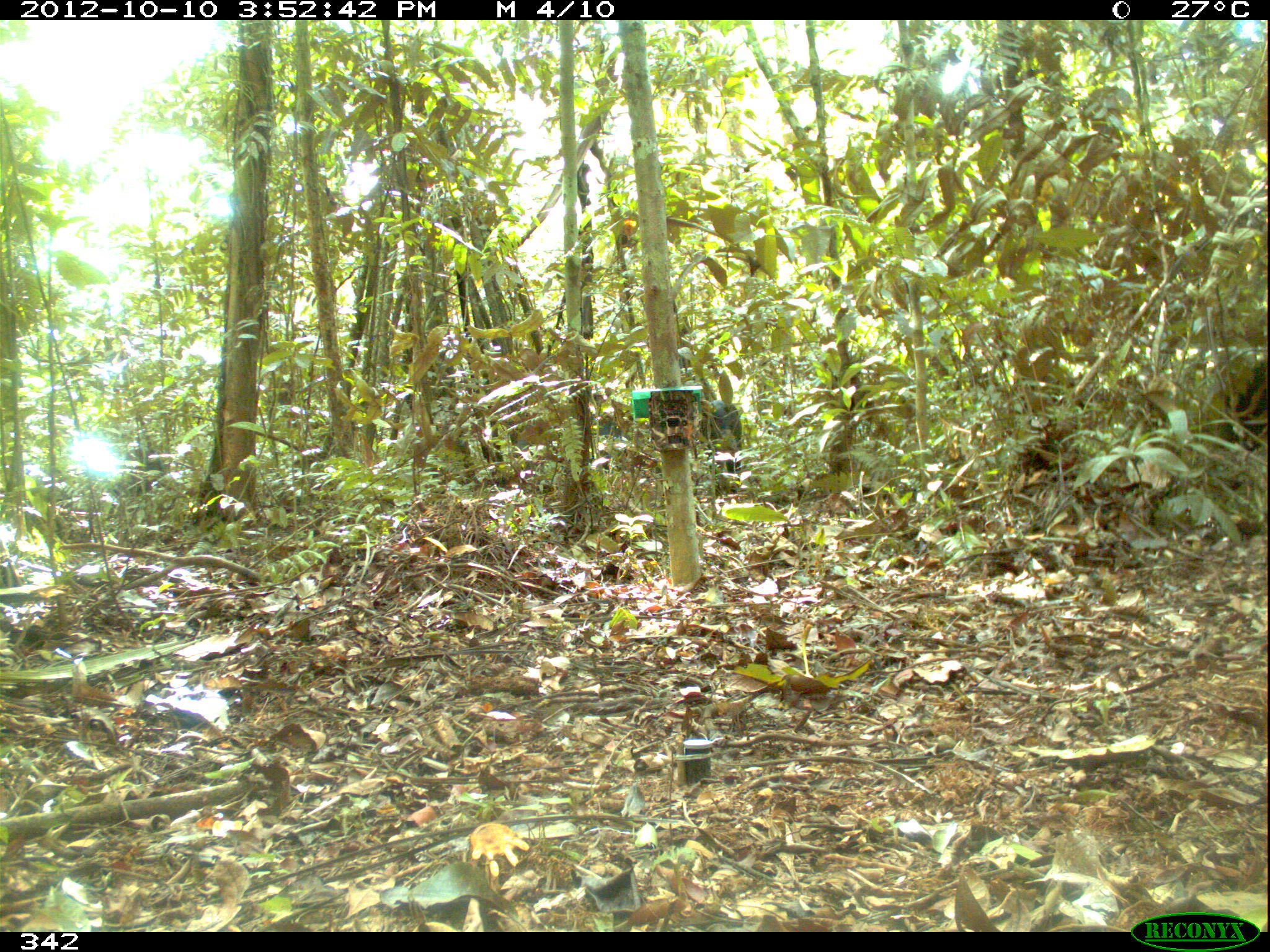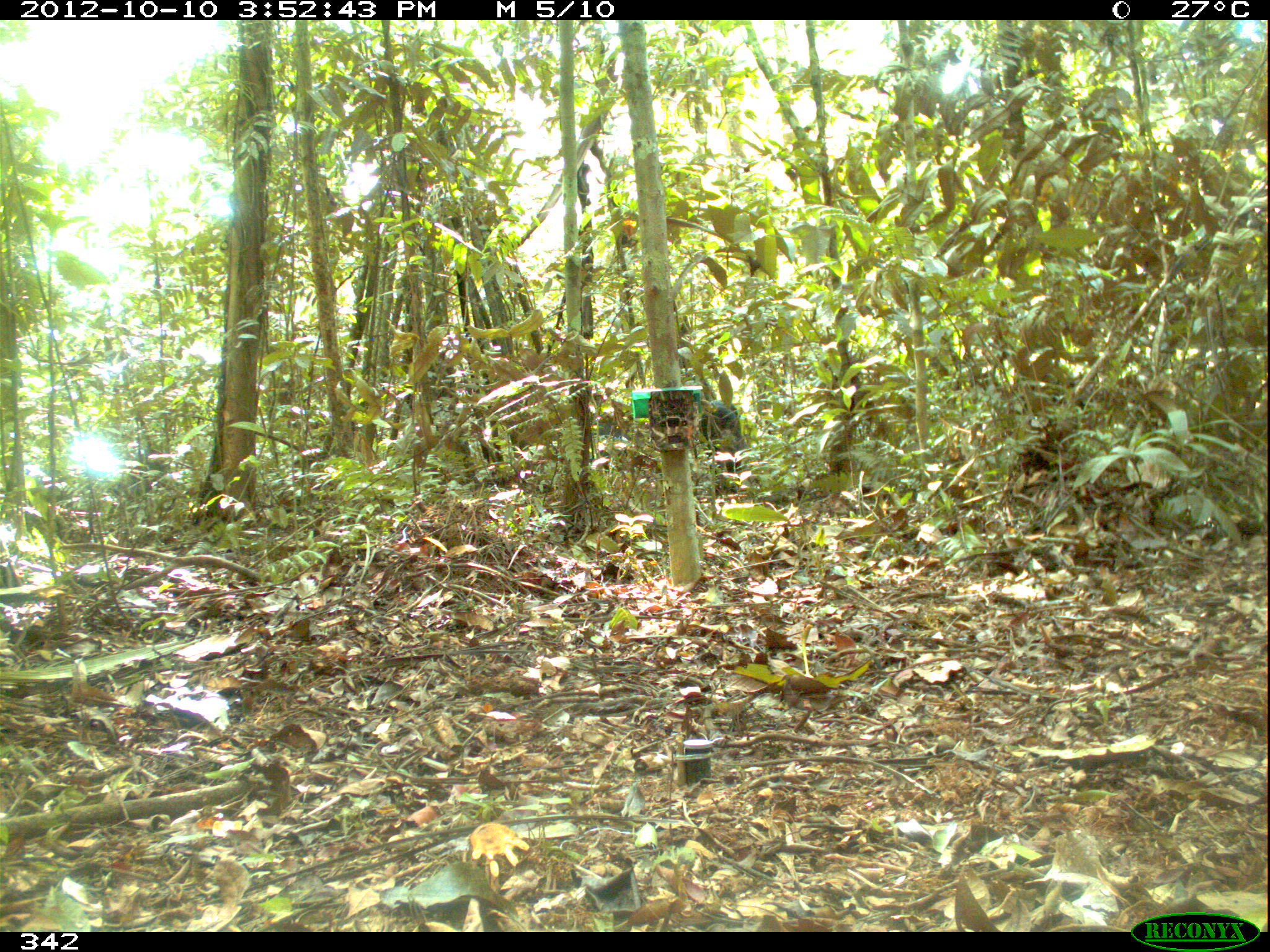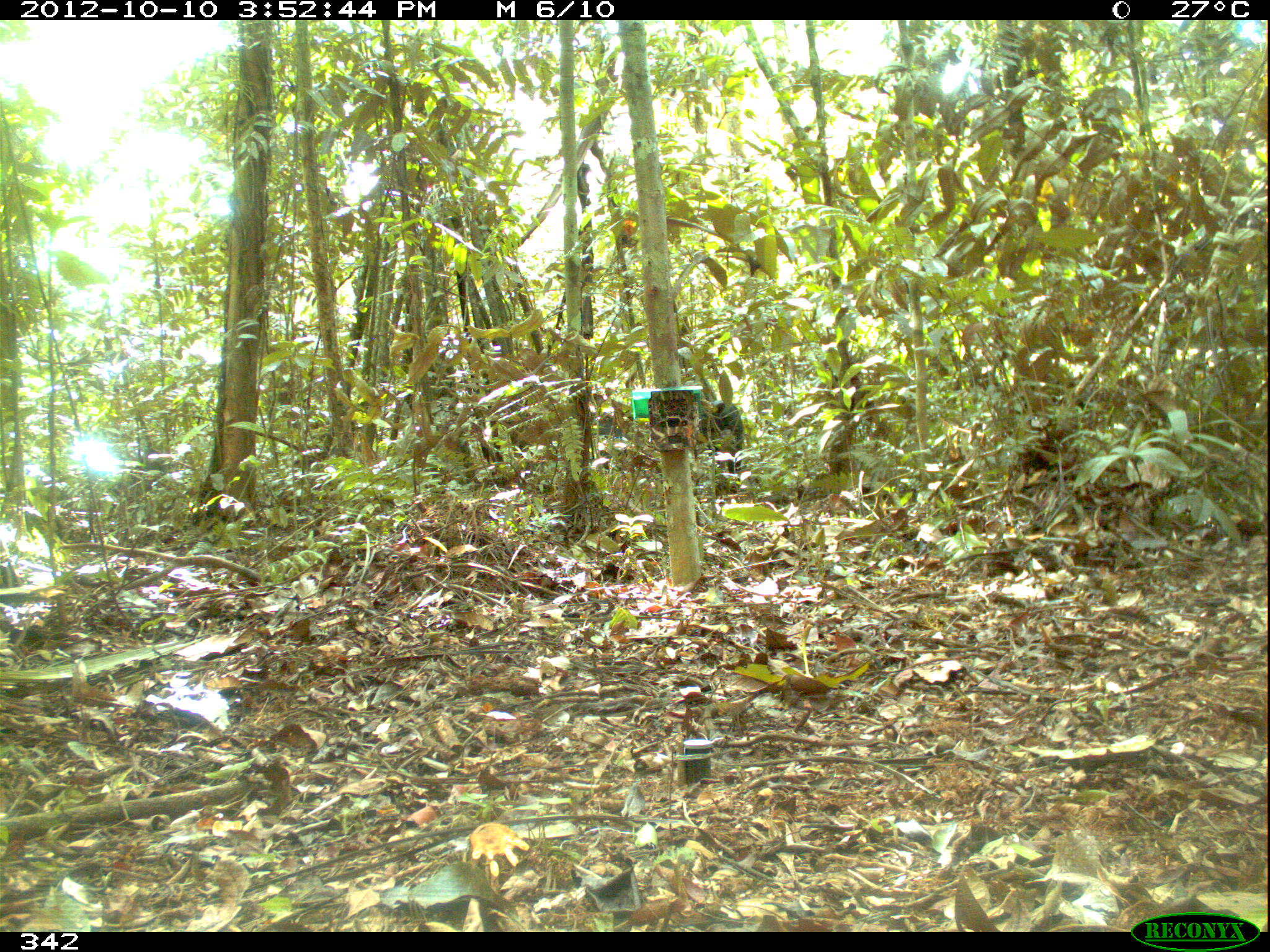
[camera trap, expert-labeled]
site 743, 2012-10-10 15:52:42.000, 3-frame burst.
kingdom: Animalia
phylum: Chordata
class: Mammalia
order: Artiodactyla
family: Tayassuidae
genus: Tayassu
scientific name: Tayassu pecari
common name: white-lipped peccary